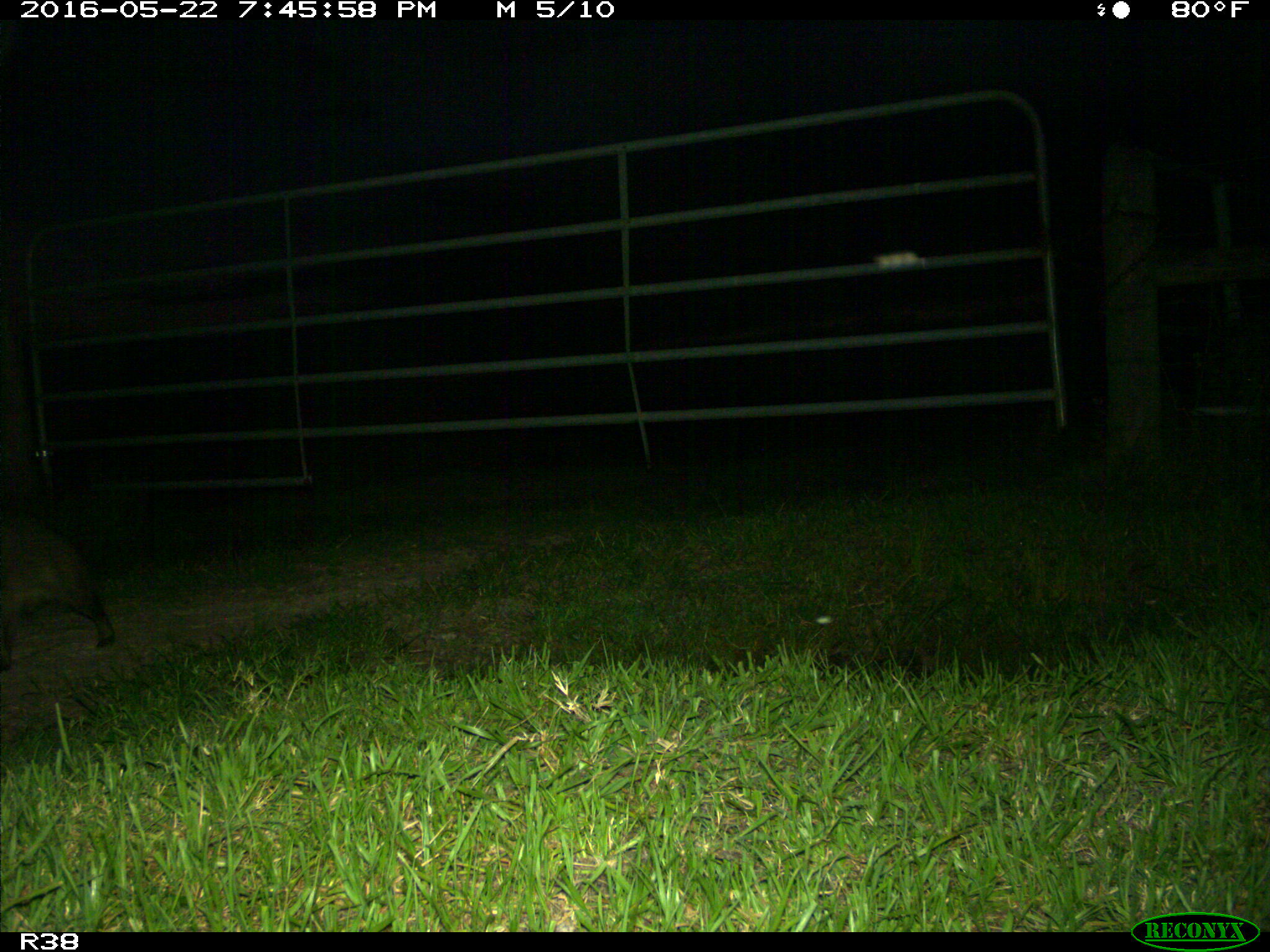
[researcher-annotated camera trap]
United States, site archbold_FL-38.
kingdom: Animalia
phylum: Chordata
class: Mammalia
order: Carnivora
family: Procyonidae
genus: Procyon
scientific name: Procyon lotor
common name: common raccoon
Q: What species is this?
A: Procyon lotor (common raccoon).